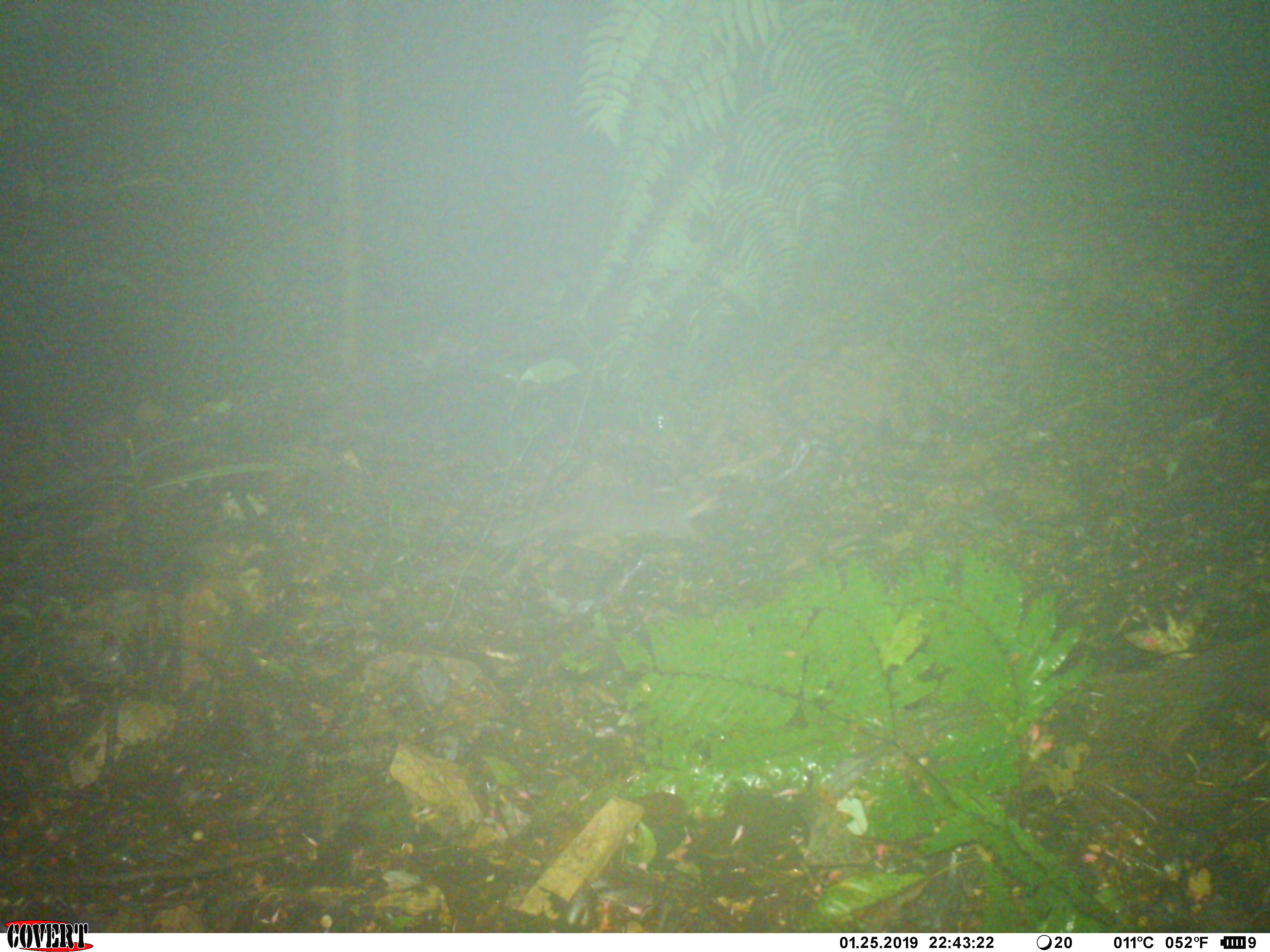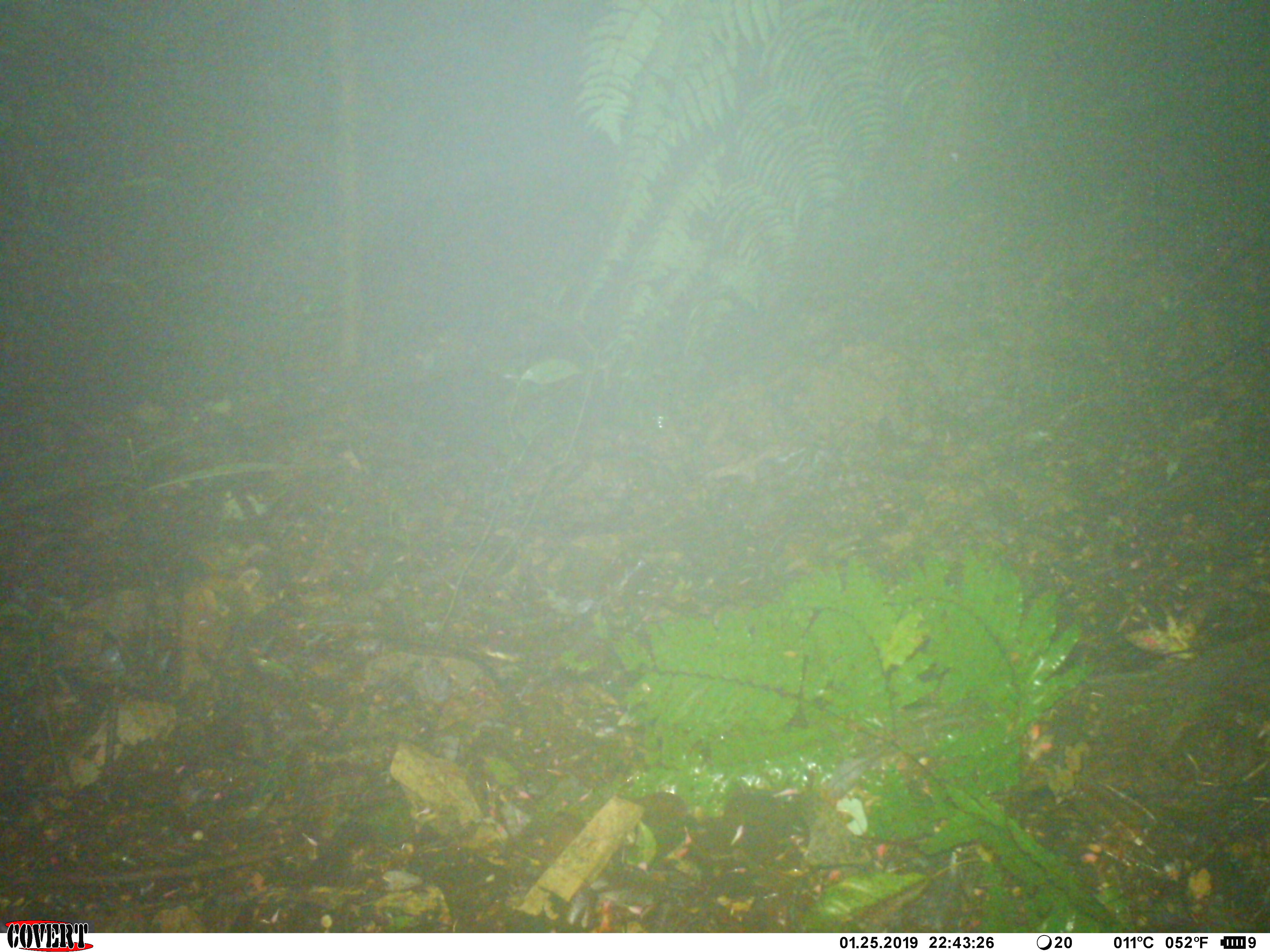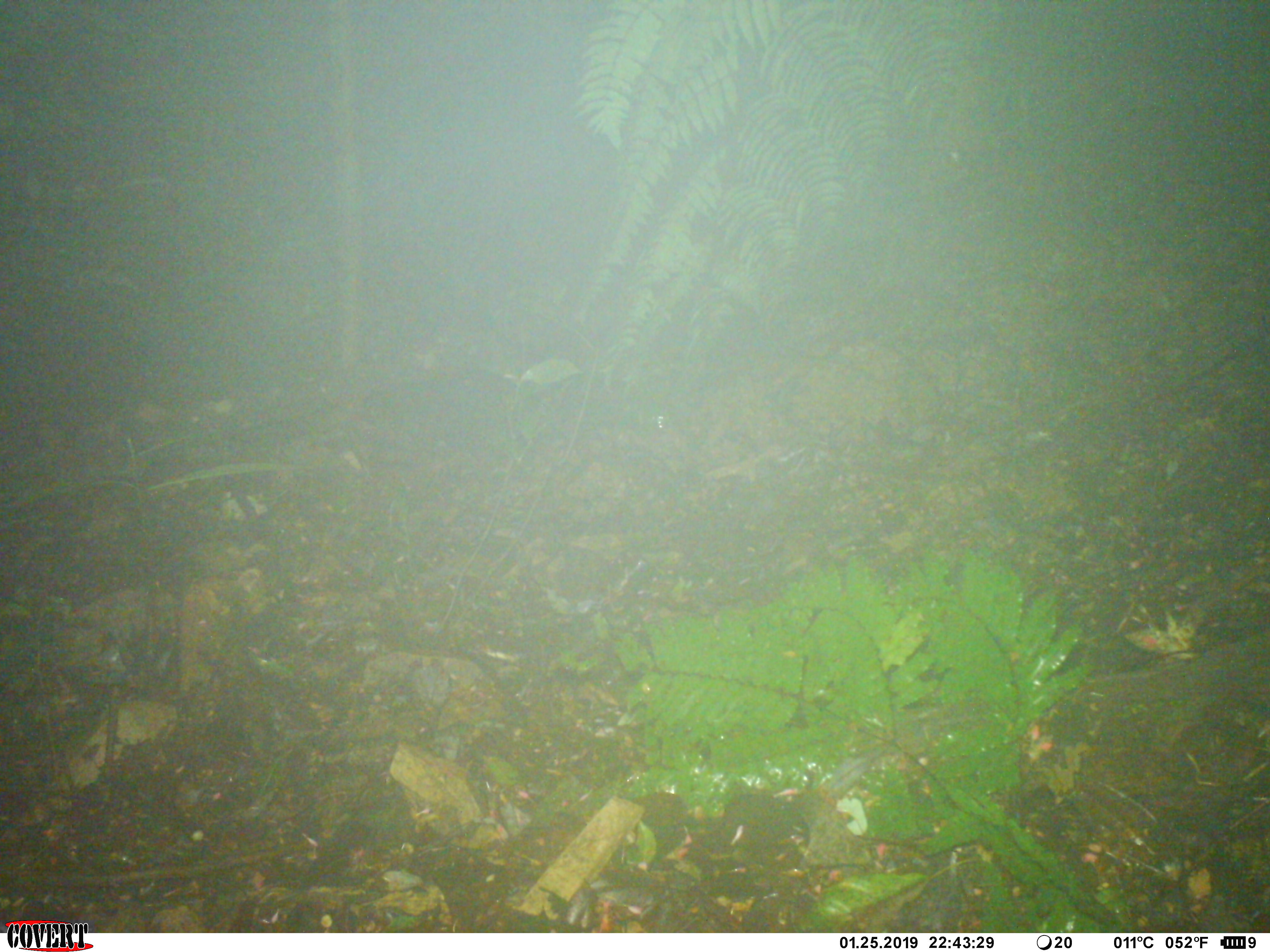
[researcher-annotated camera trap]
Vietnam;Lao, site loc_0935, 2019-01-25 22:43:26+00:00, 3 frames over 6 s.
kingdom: Animalia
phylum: Chordata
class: Mammalia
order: Carnivora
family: Mustelidae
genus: Melogale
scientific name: Melogale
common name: ferret badger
Ferret badger (Melogale). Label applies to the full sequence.